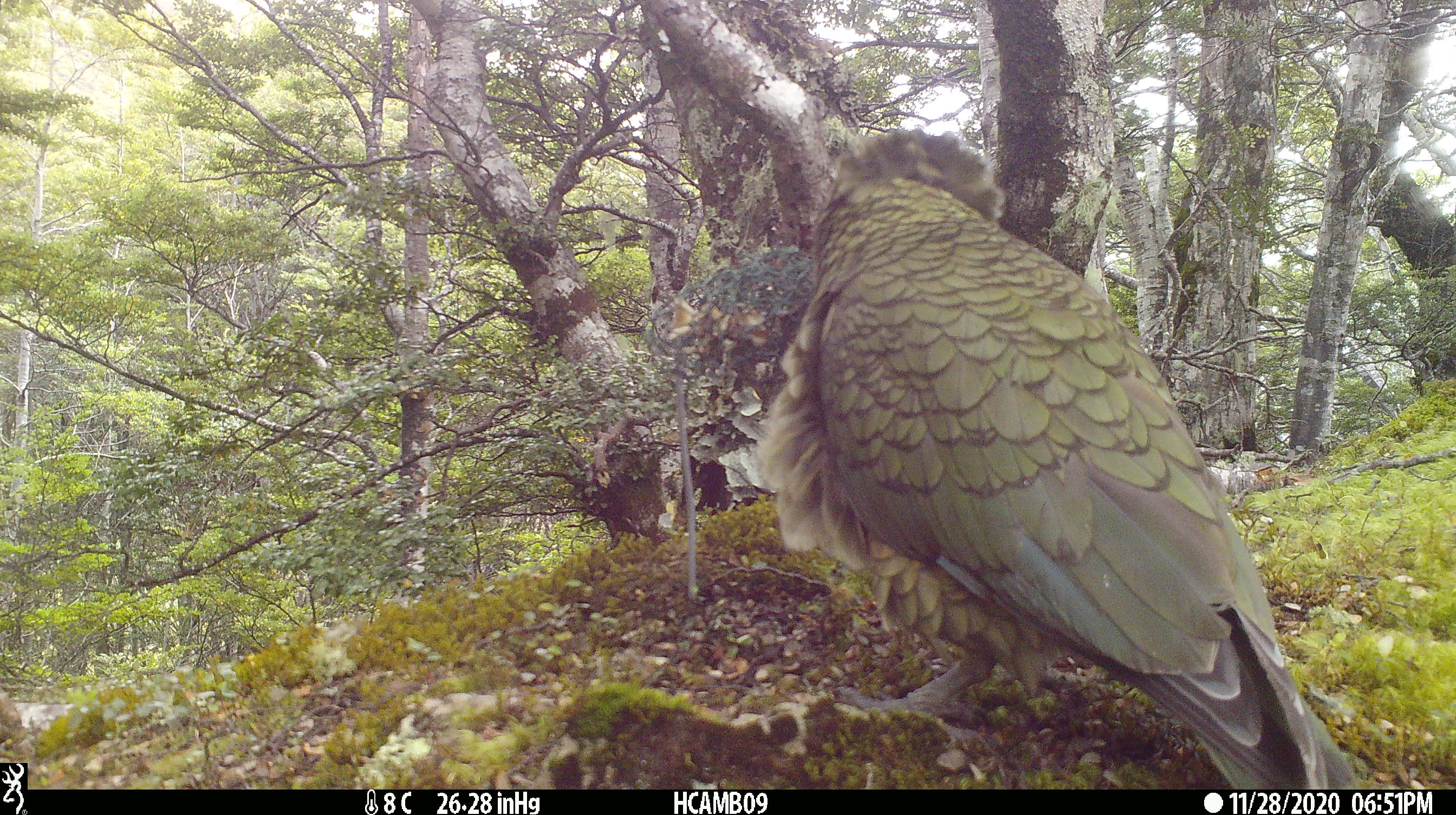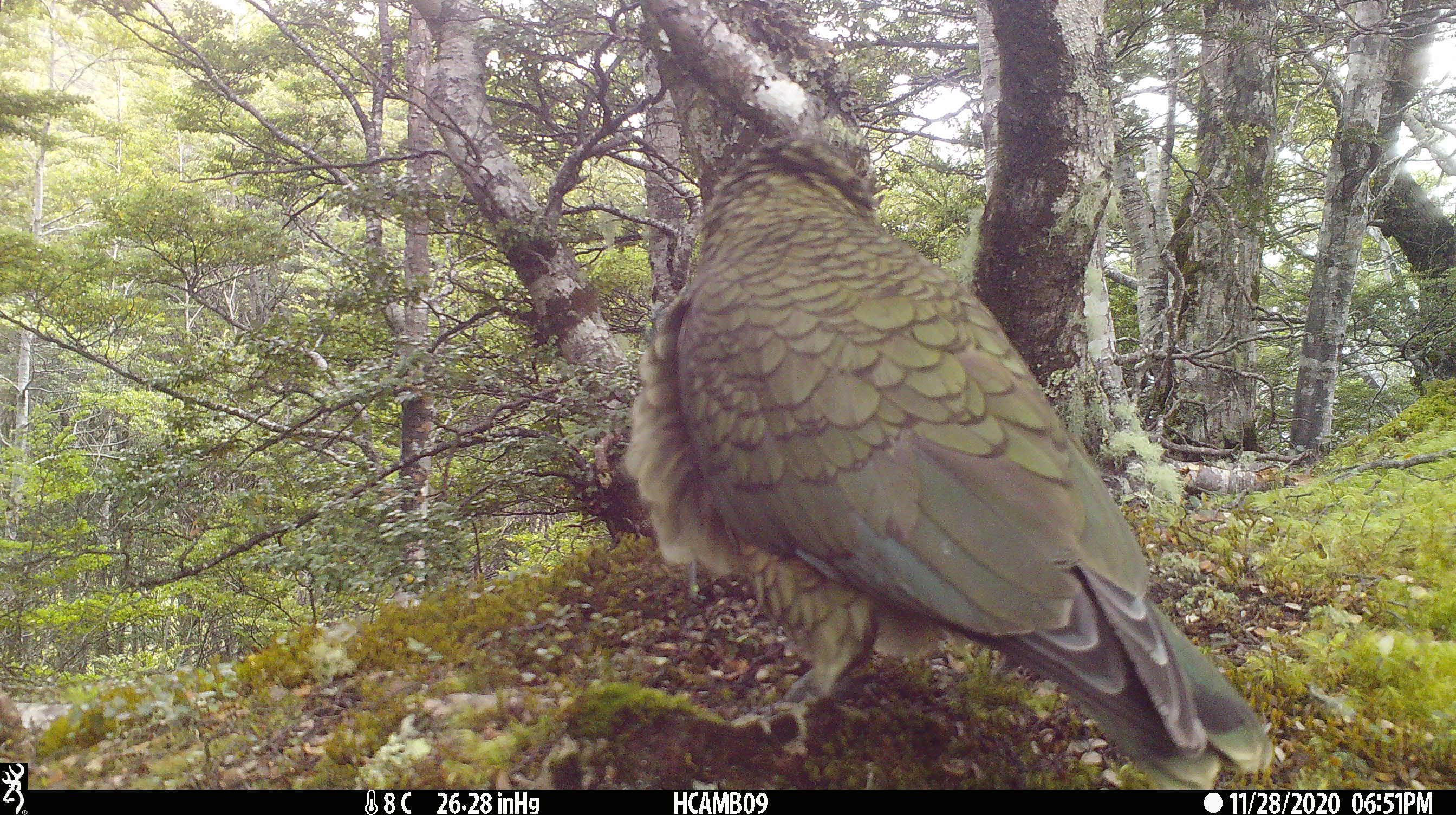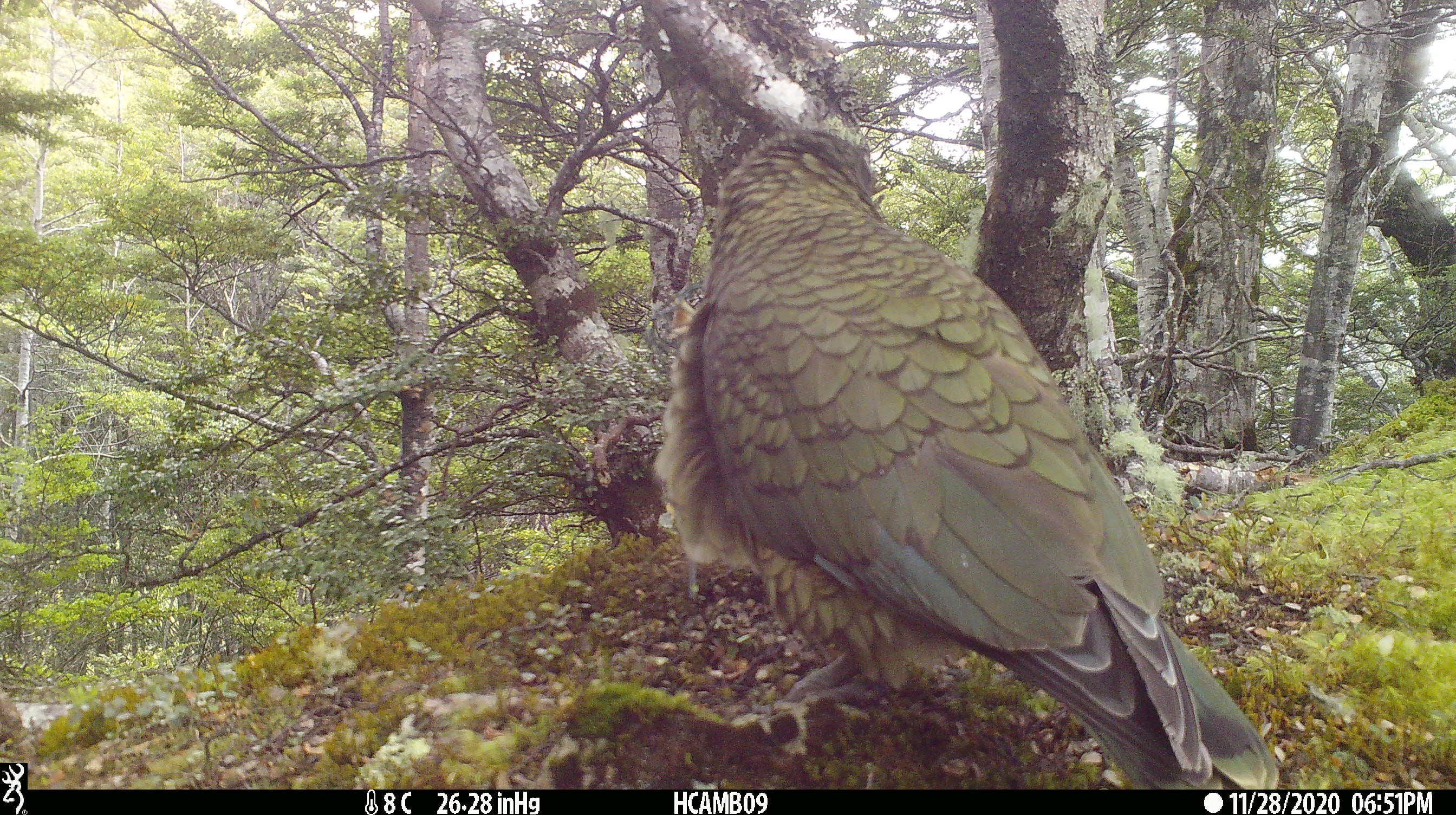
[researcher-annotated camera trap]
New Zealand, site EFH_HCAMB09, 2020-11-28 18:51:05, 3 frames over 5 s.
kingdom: Animalia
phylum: Chordata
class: Aves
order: Psittaciformes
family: Strigopidae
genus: Nestor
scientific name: Nestor notabilis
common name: kea